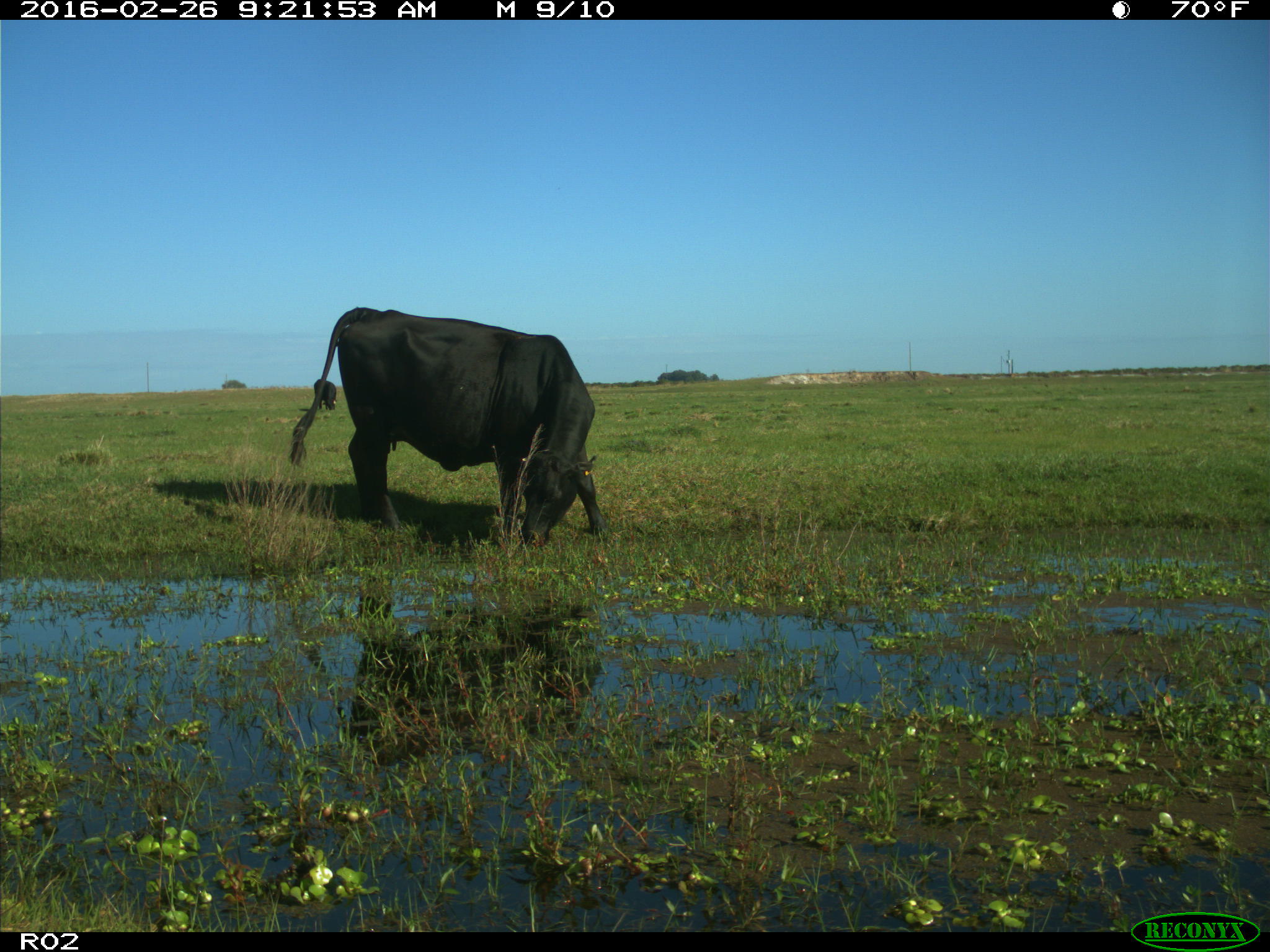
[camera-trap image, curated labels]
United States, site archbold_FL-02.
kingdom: Animalia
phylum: Chordata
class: Mammalia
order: Artiodactyla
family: Bovidae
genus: Bos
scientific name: Bos taurus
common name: domestic cow